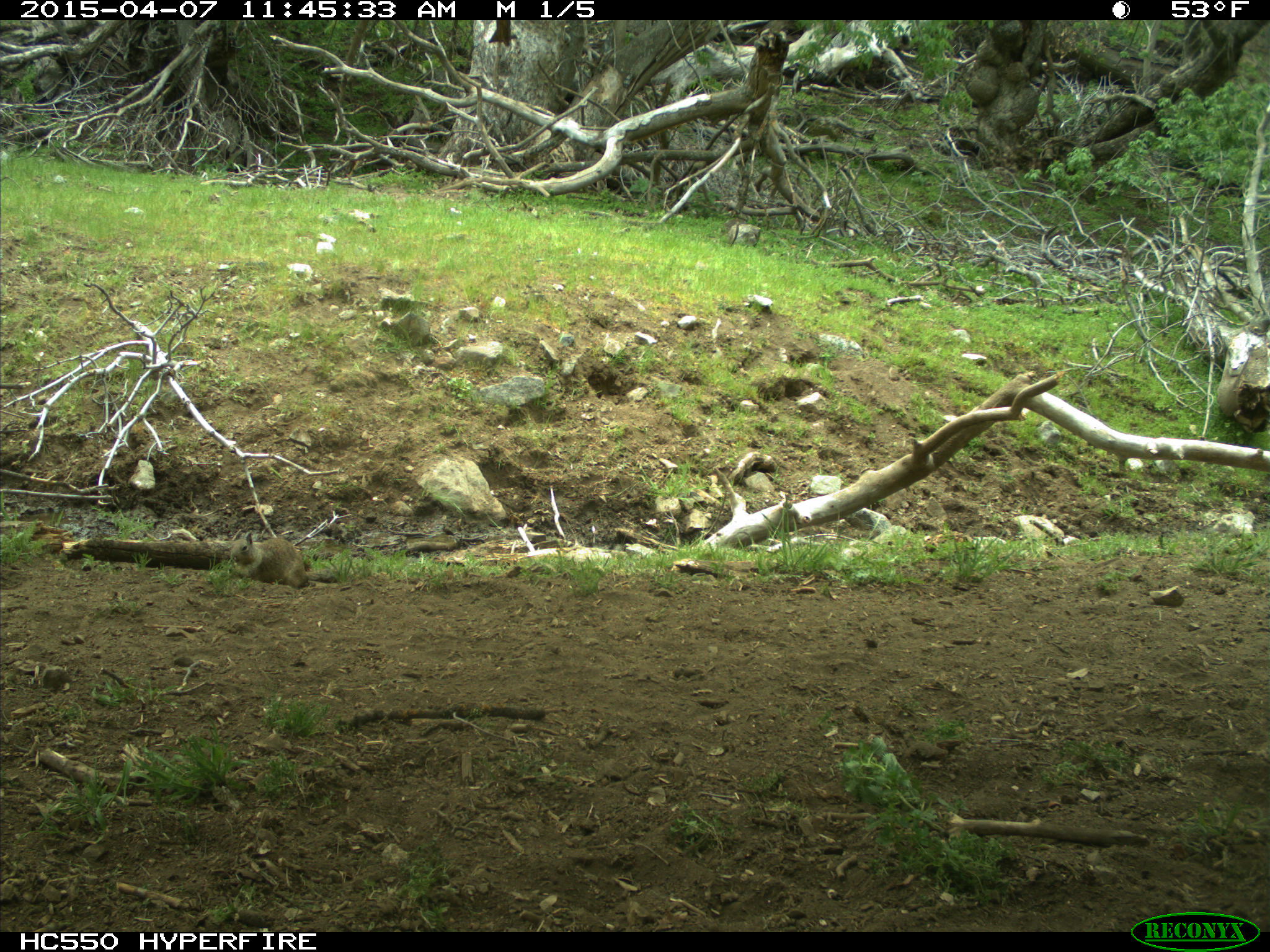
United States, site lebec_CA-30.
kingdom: Animalia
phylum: Chordata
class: Mammalia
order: Rodentia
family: Sciuridae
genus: Otospermophilus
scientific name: Otospermophilus beecheyi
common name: california ground squirrel